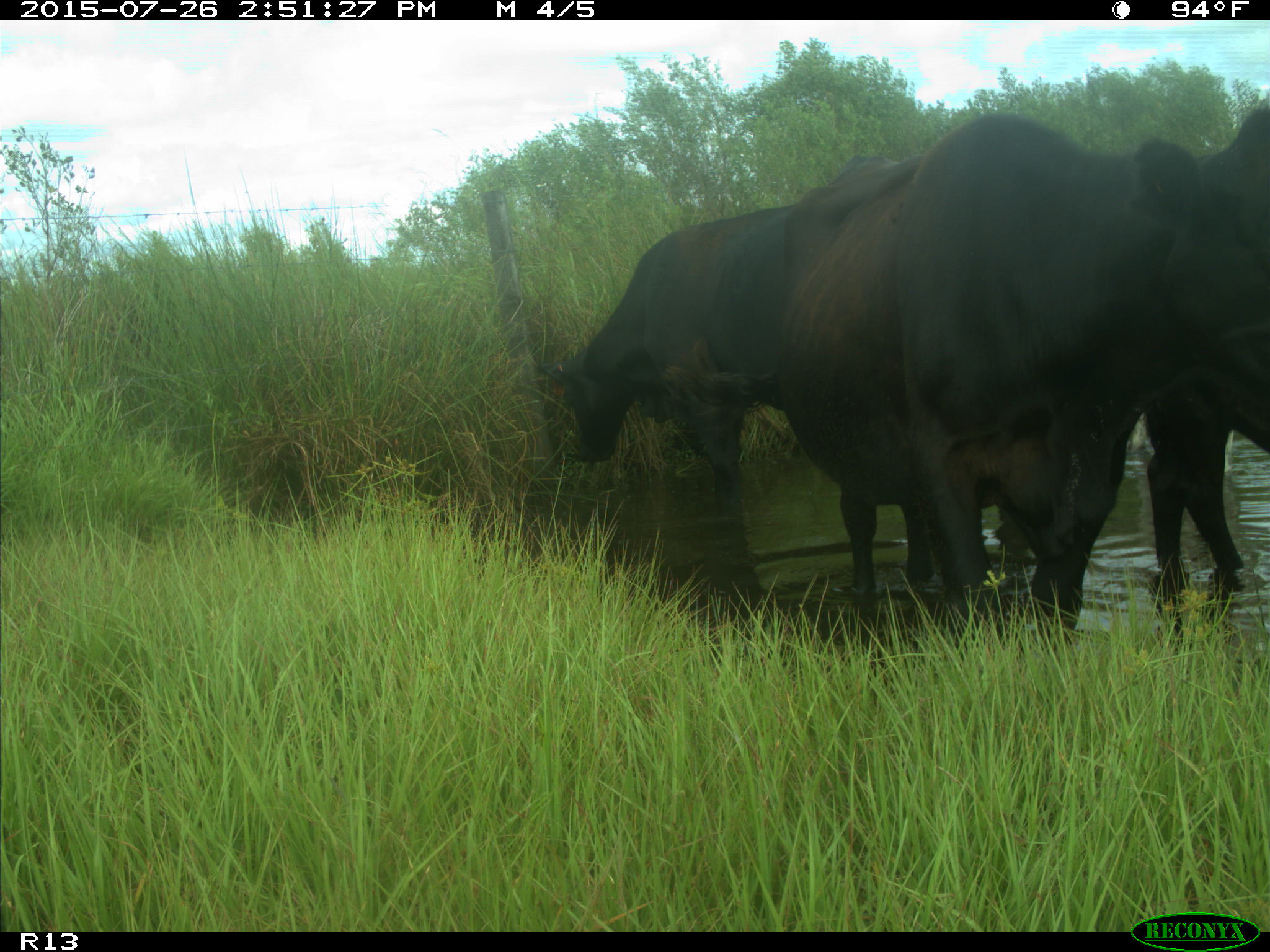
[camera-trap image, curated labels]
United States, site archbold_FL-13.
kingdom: Animalia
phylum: Chordata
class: Mammalia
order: Artiodactyla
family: Bovidae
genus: Bos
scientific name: Bos taurus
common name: domestic cow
Bos taurus (domestic cow).